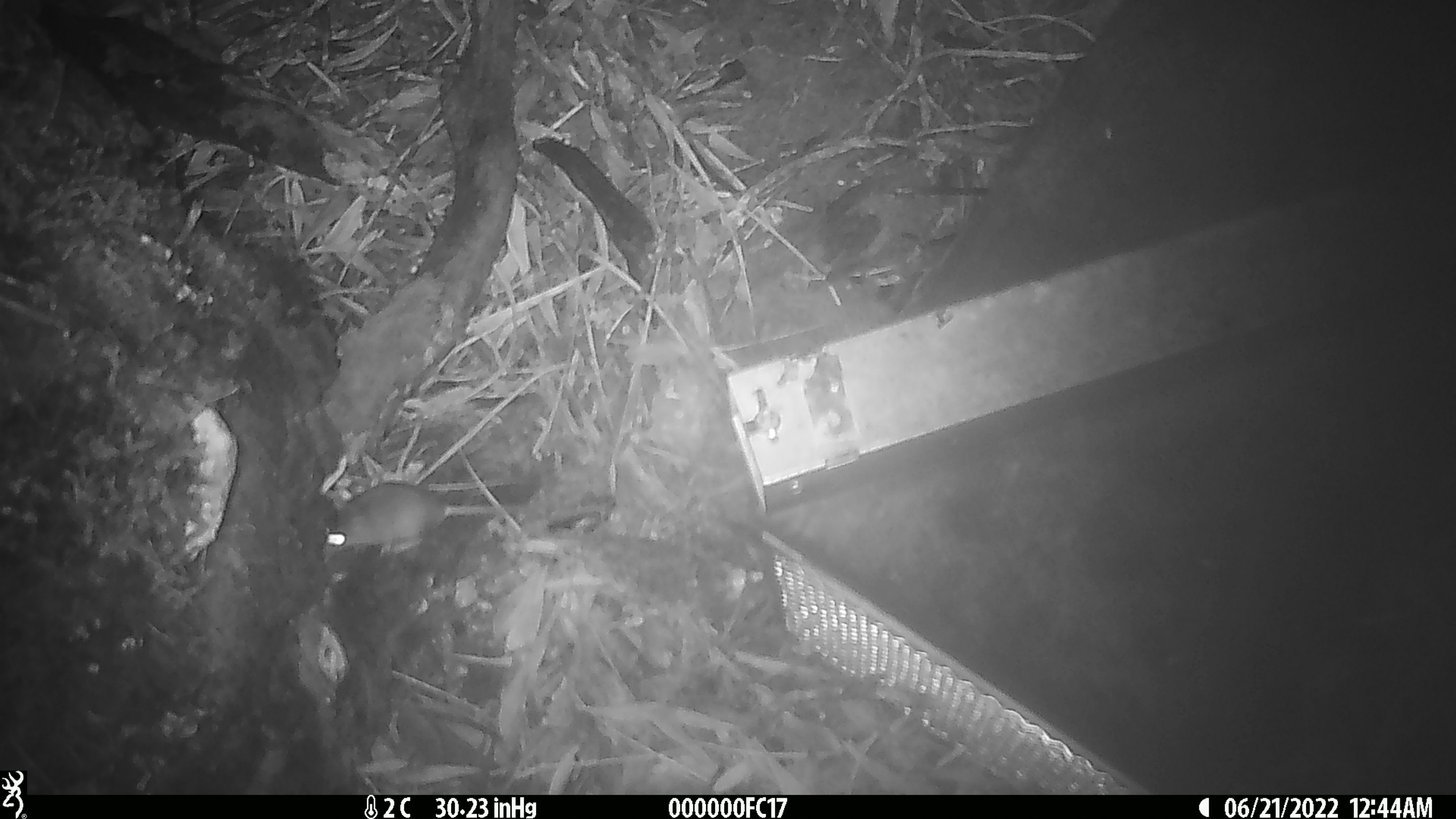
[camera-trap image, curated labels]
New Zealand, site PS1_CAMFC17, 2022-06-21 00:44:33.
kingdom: Animalia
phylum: Chordata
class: Mammalia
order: Rodentia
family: Muridae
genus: Mus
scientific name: Mus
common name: mouse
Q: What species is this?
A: Mouse (Mus).